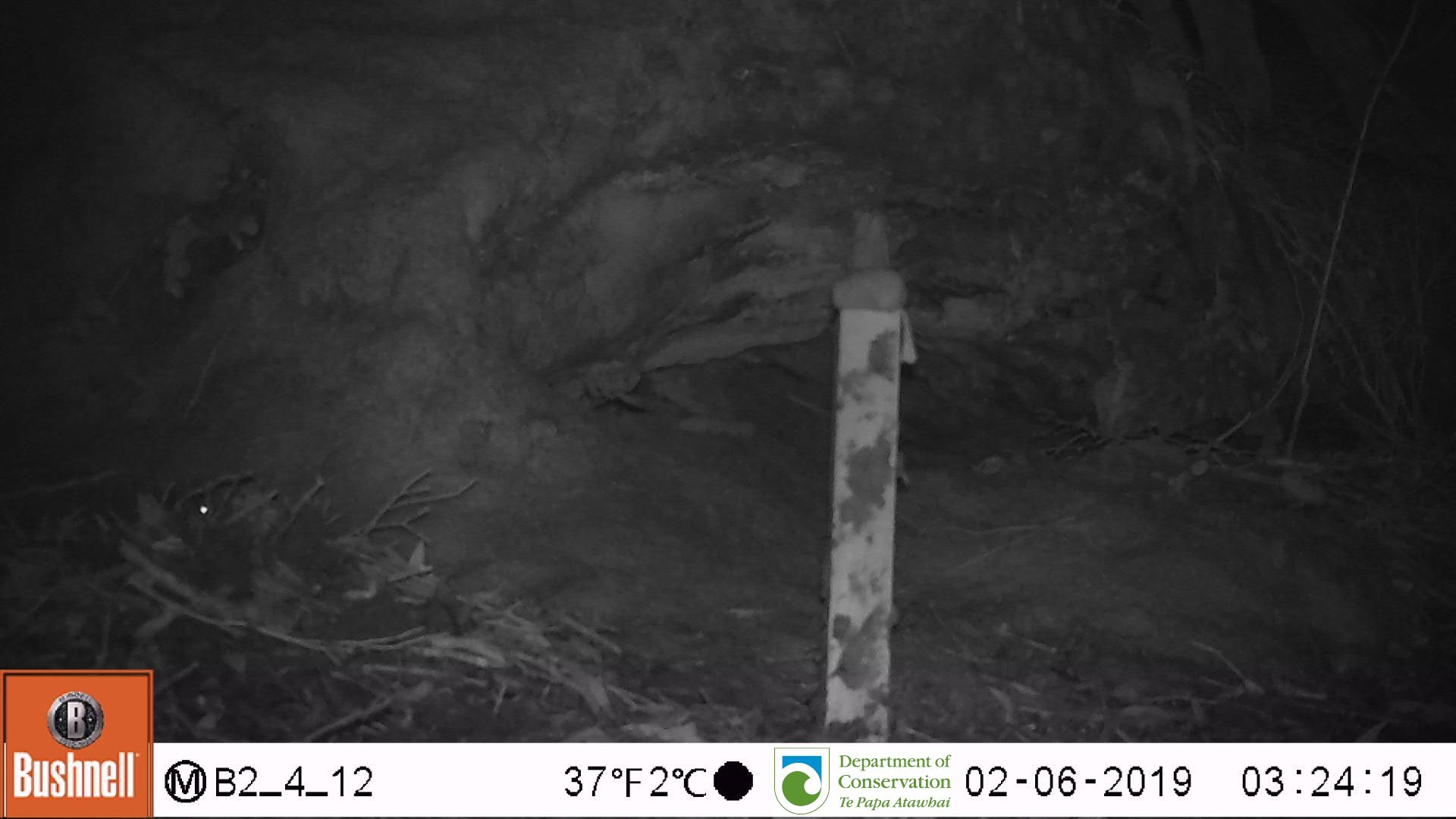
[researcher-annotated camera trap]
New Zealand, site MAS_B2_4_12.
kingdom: Animalia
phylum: Chordata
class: Mammalia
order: Rodentia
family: Muridae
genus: Mus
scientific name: Mus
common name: mouse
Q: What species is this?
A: Mouse (Mus).